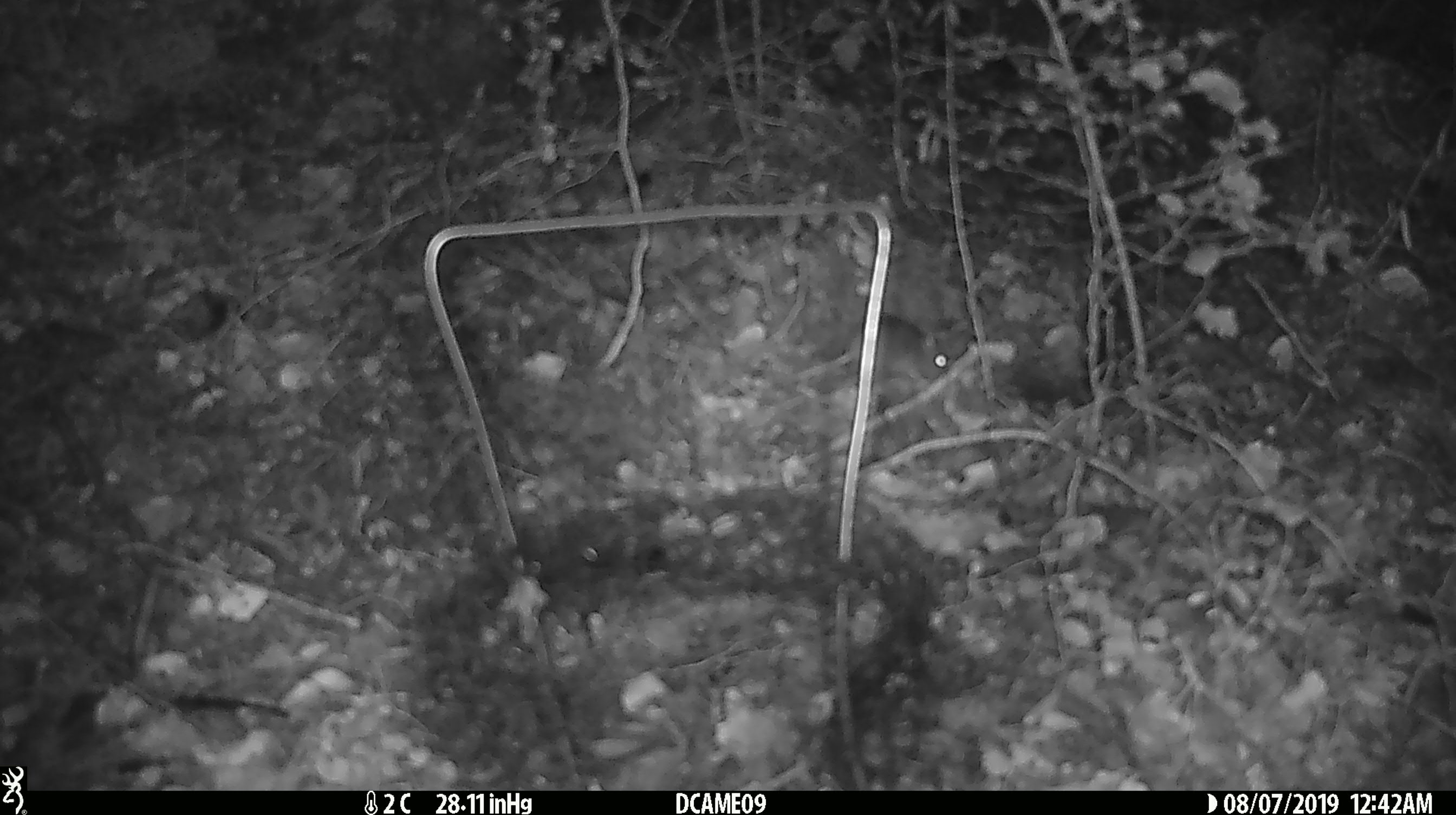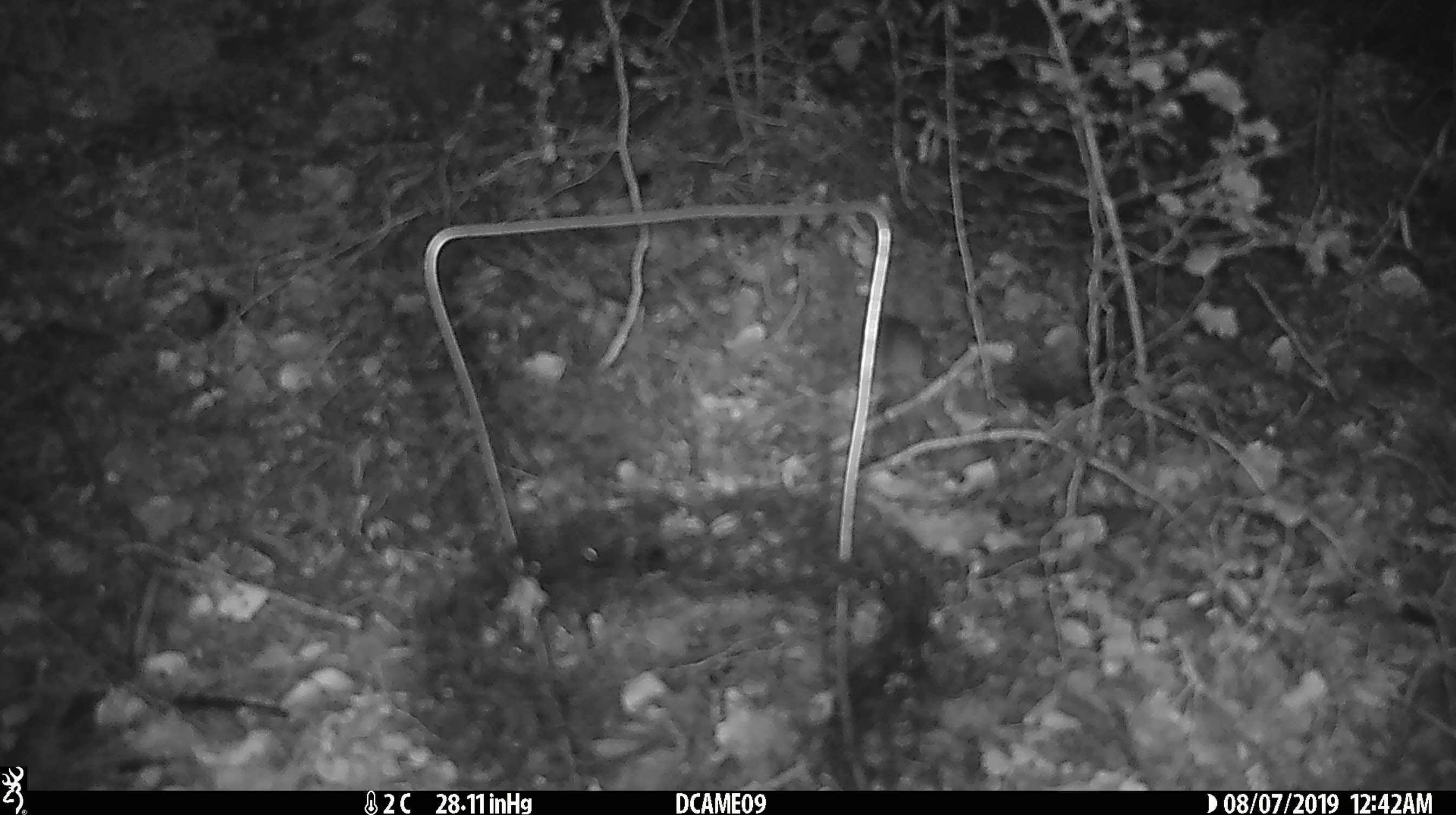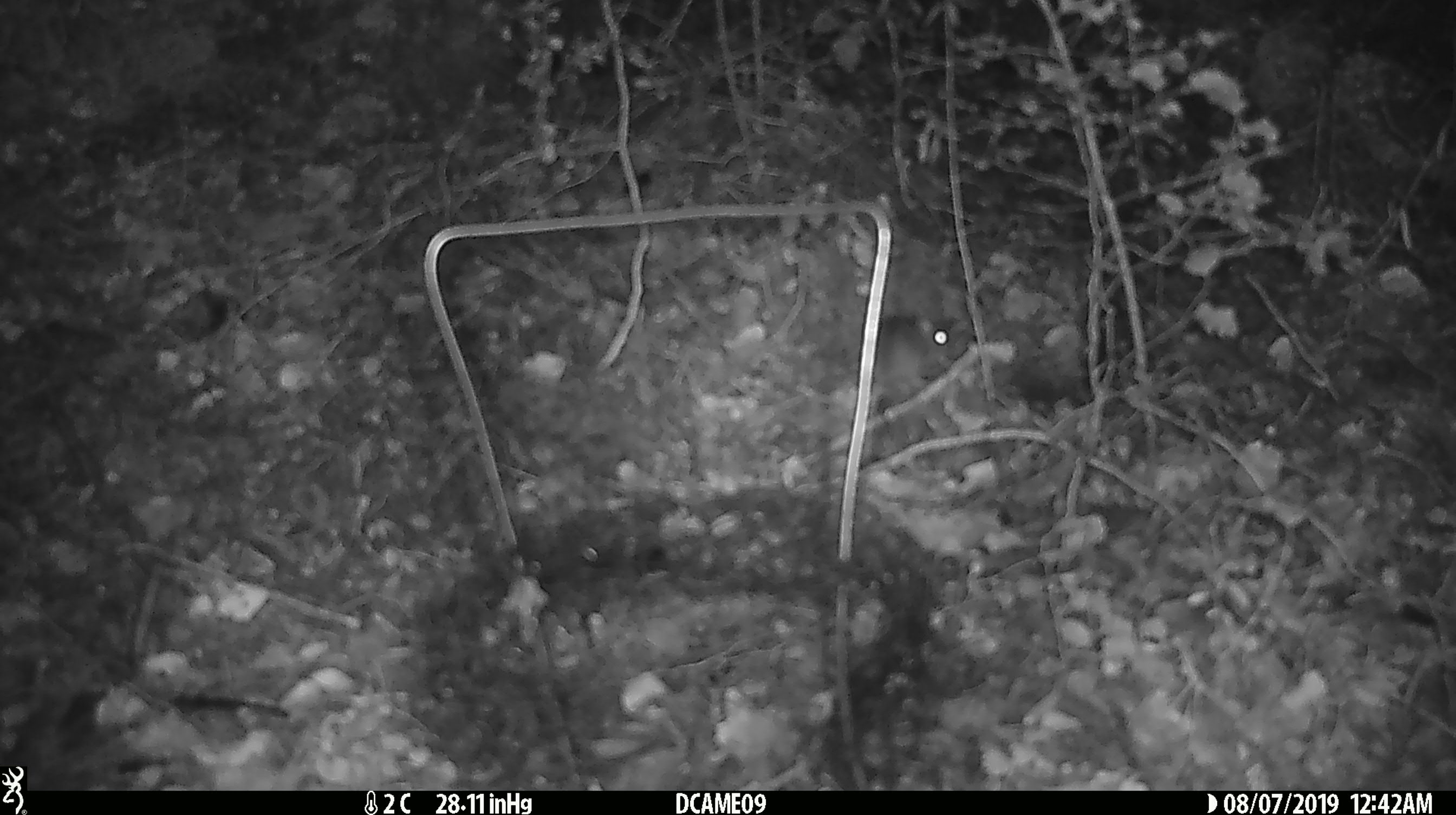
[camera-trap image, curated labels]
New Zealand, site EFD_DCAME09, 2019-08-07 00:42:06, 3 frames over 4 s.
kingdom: Animalia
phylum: Chordata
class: Mammalia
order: Rodentia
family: Muridae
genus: Mus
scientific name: Mus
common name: mouse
Mouse (Mus).